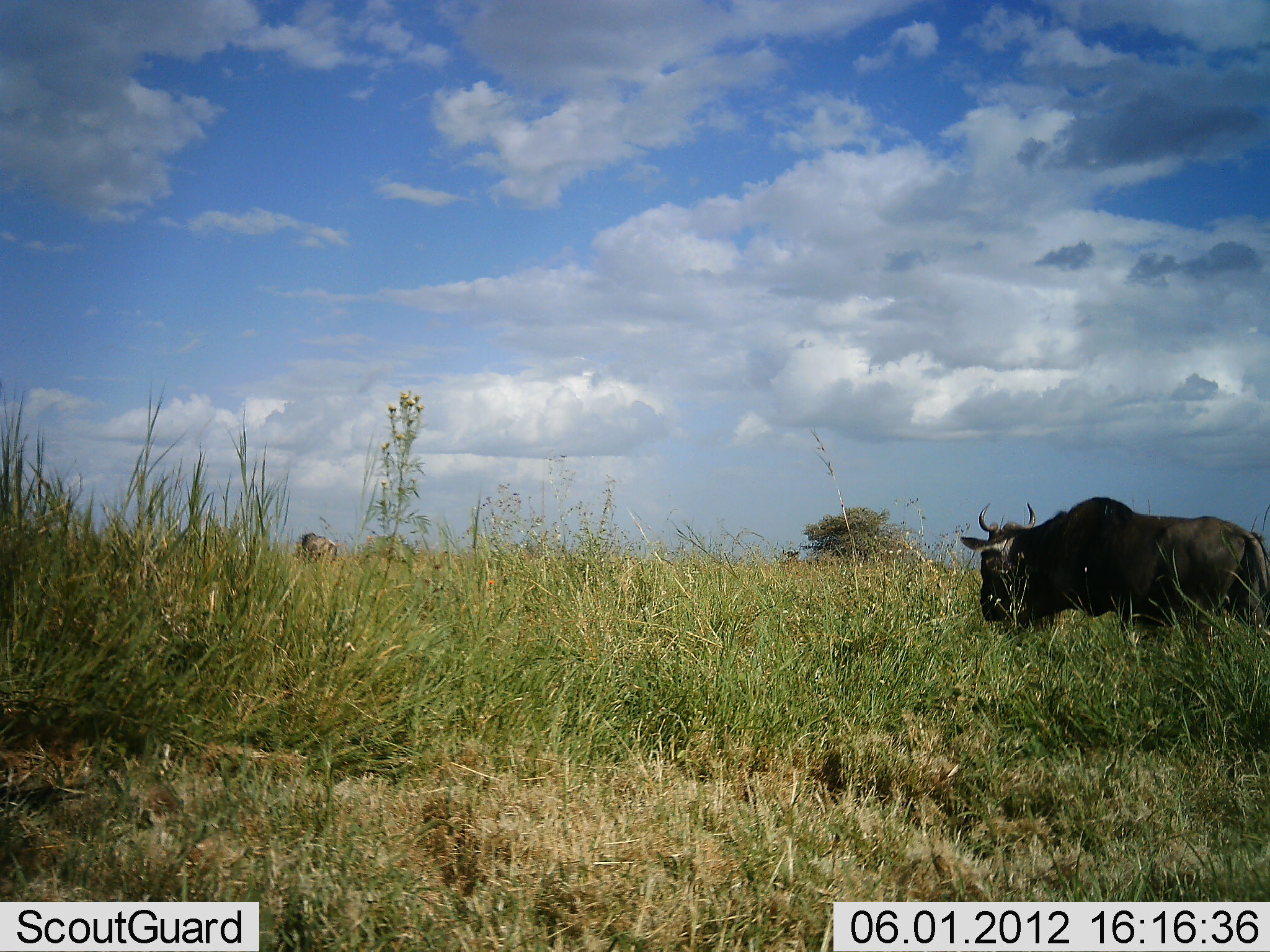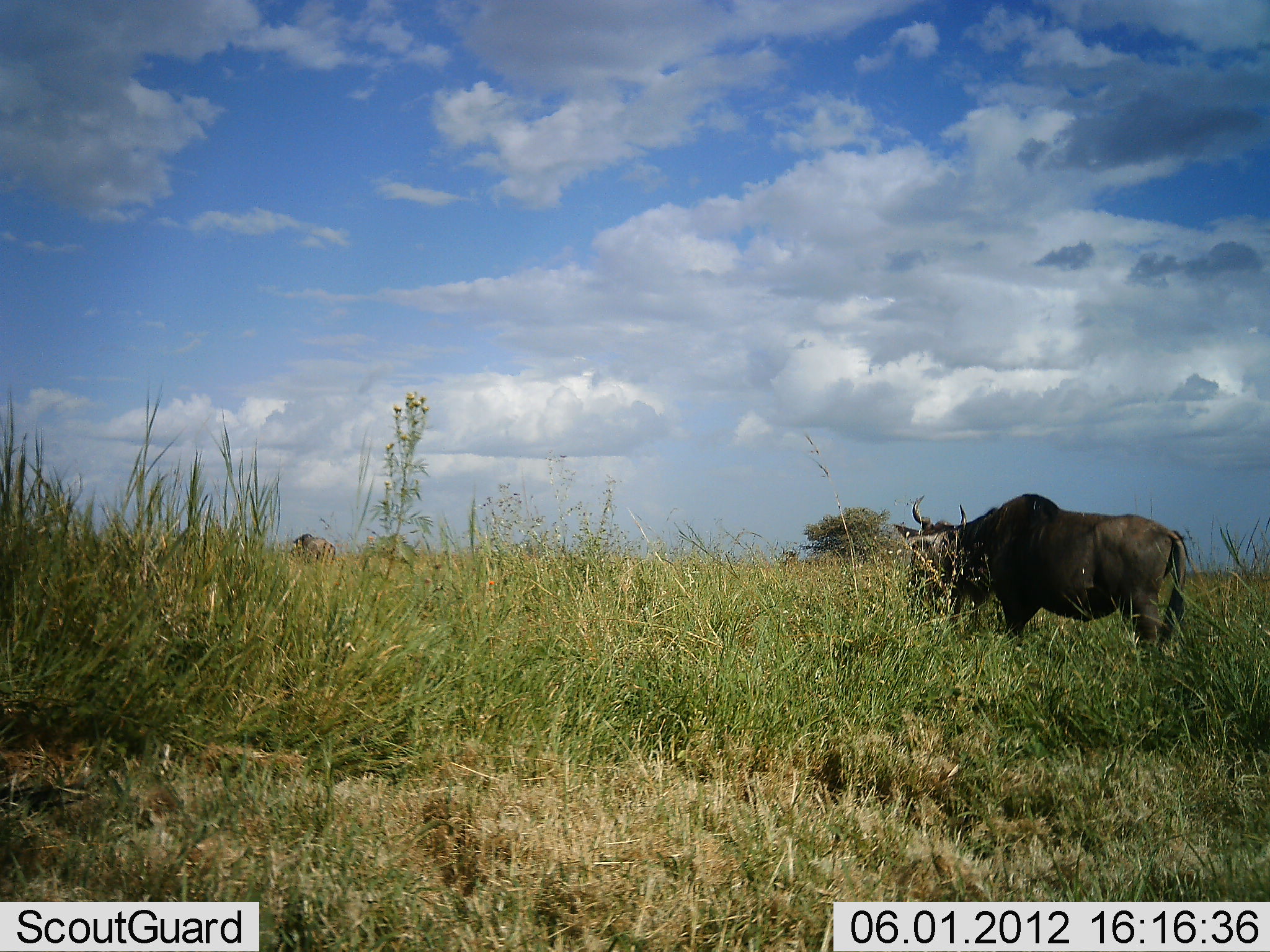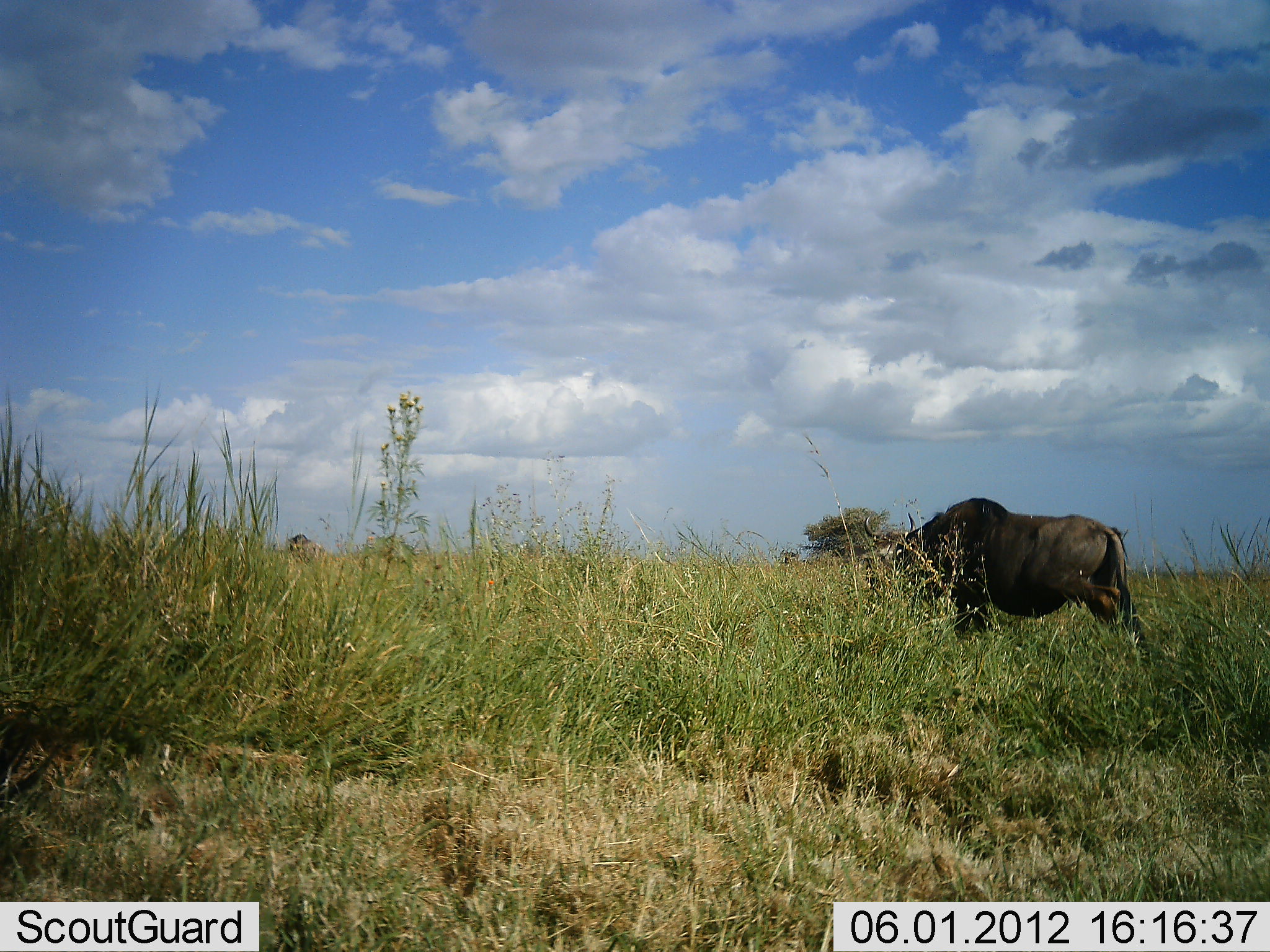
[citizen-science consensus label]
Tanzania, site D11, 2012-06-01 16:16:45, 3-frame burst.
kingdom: Animalia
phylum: Chordata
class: Mammalia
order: Artiodactyla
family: Bovidae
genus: Connochaetes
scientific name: Connochaetes taurinus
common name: blue wildebeest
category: wildebeest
Wildebeest (blue wildebeest) (Connochaetes taurinus), count 2. Behavior (volunteer vote fractions): standing 10%, resting 0%, moving 80%, interacting 0%. Young present (vote fraction): 0%. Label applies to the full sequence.